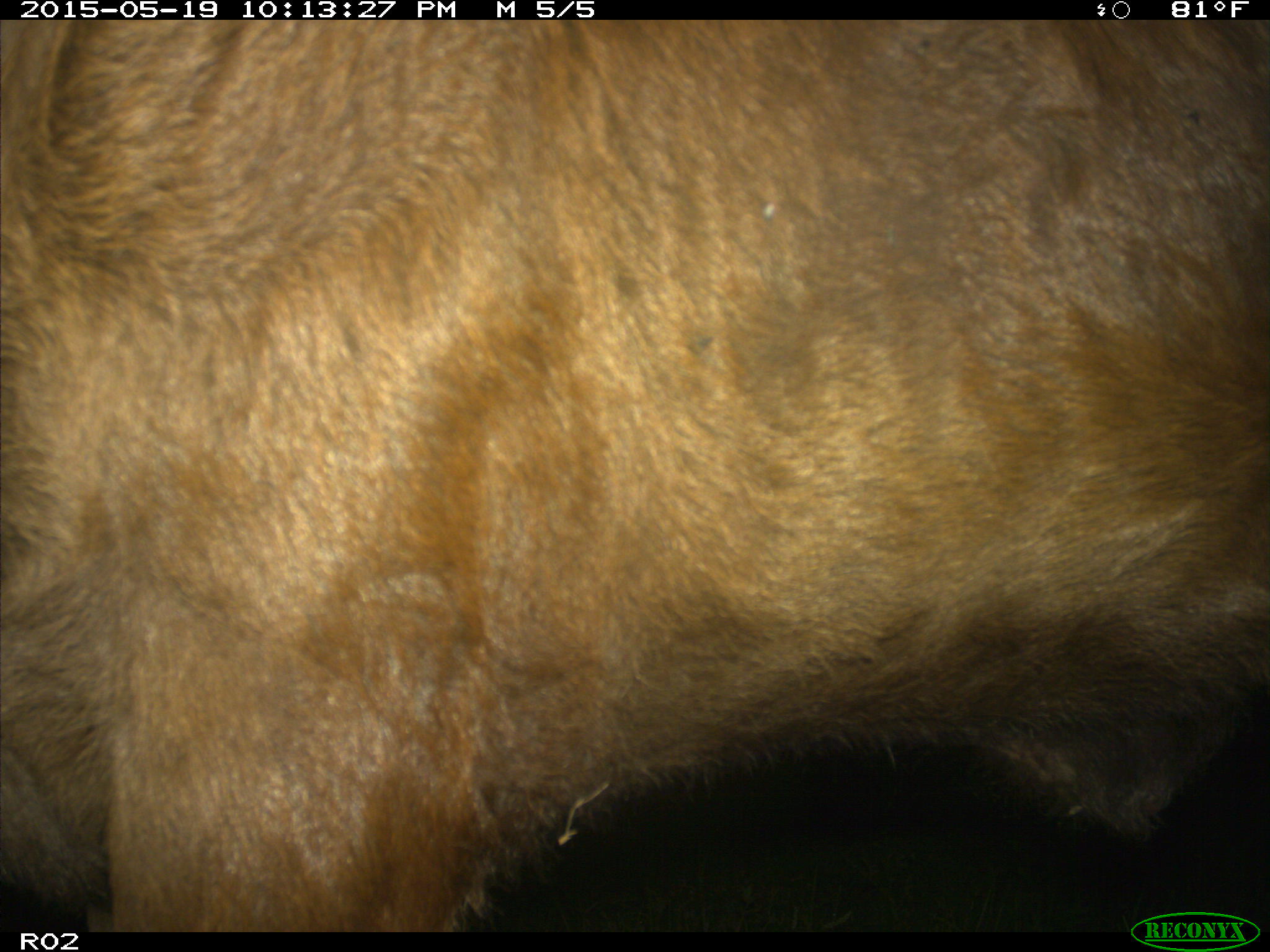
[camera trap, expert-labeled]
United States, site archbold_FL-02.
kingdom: Animalia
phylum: Chordata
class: Mammalia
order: Artiodactyla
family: Bovidae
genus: Bos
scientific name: Bos taurus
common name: domestic cow